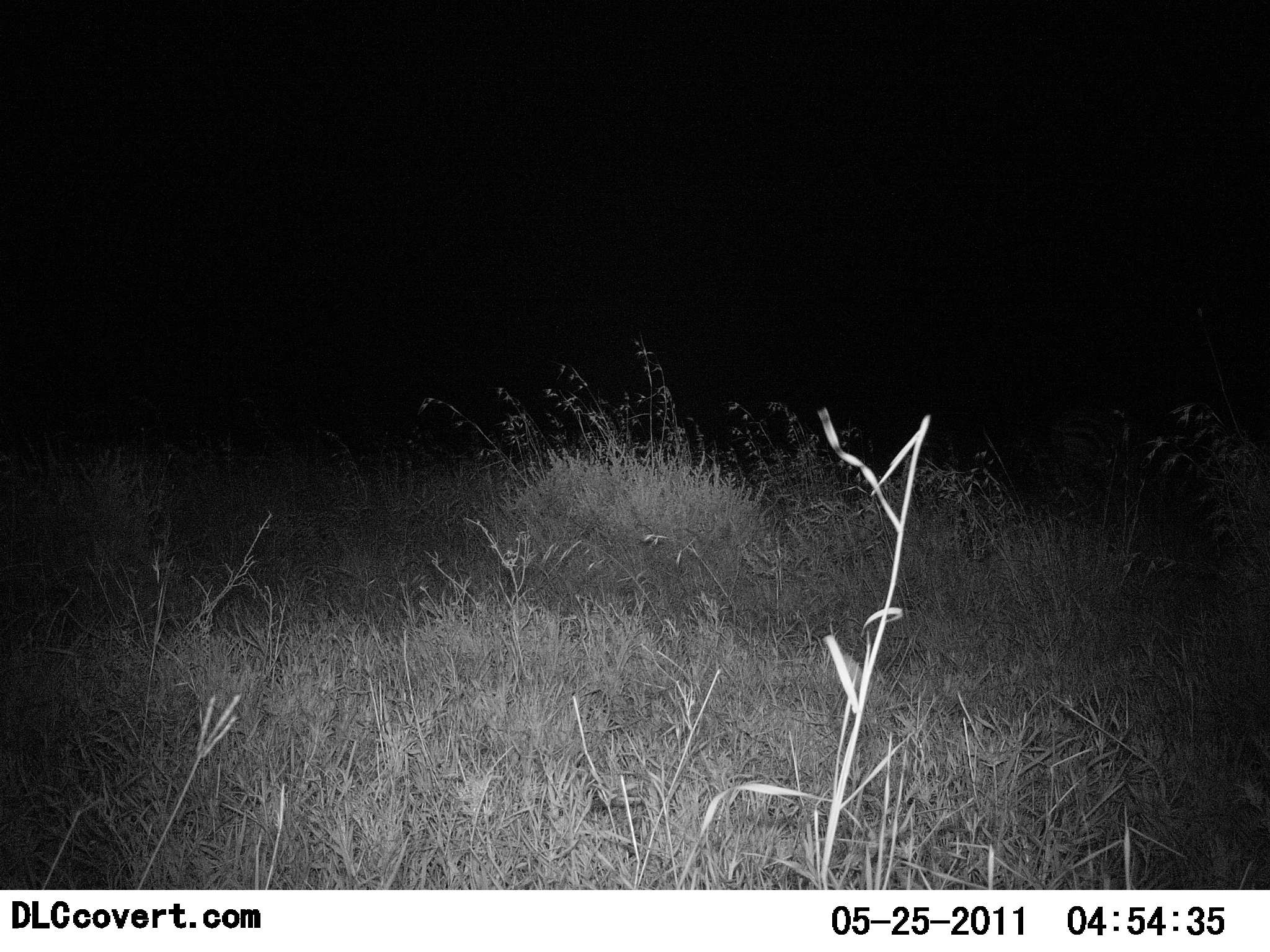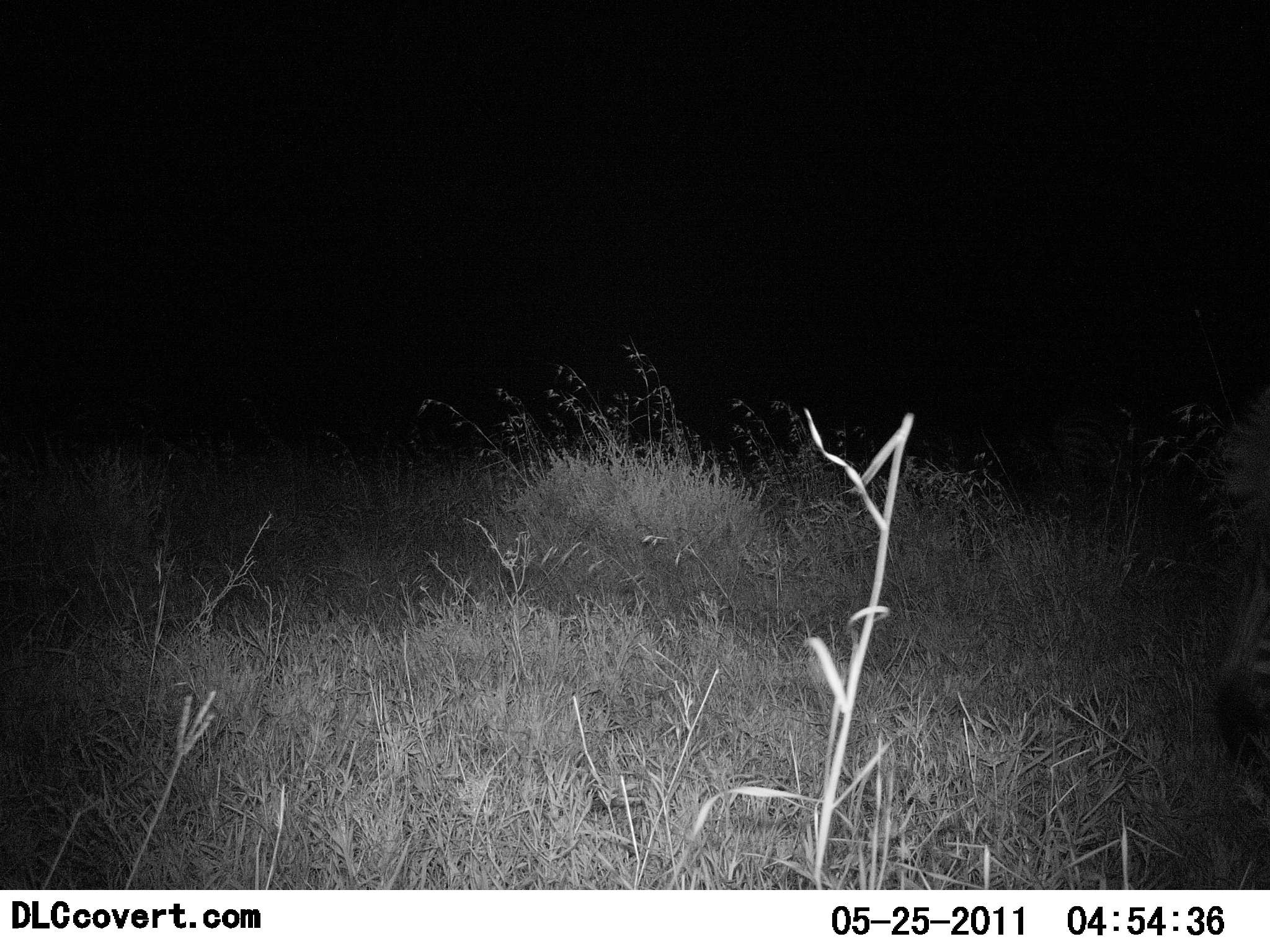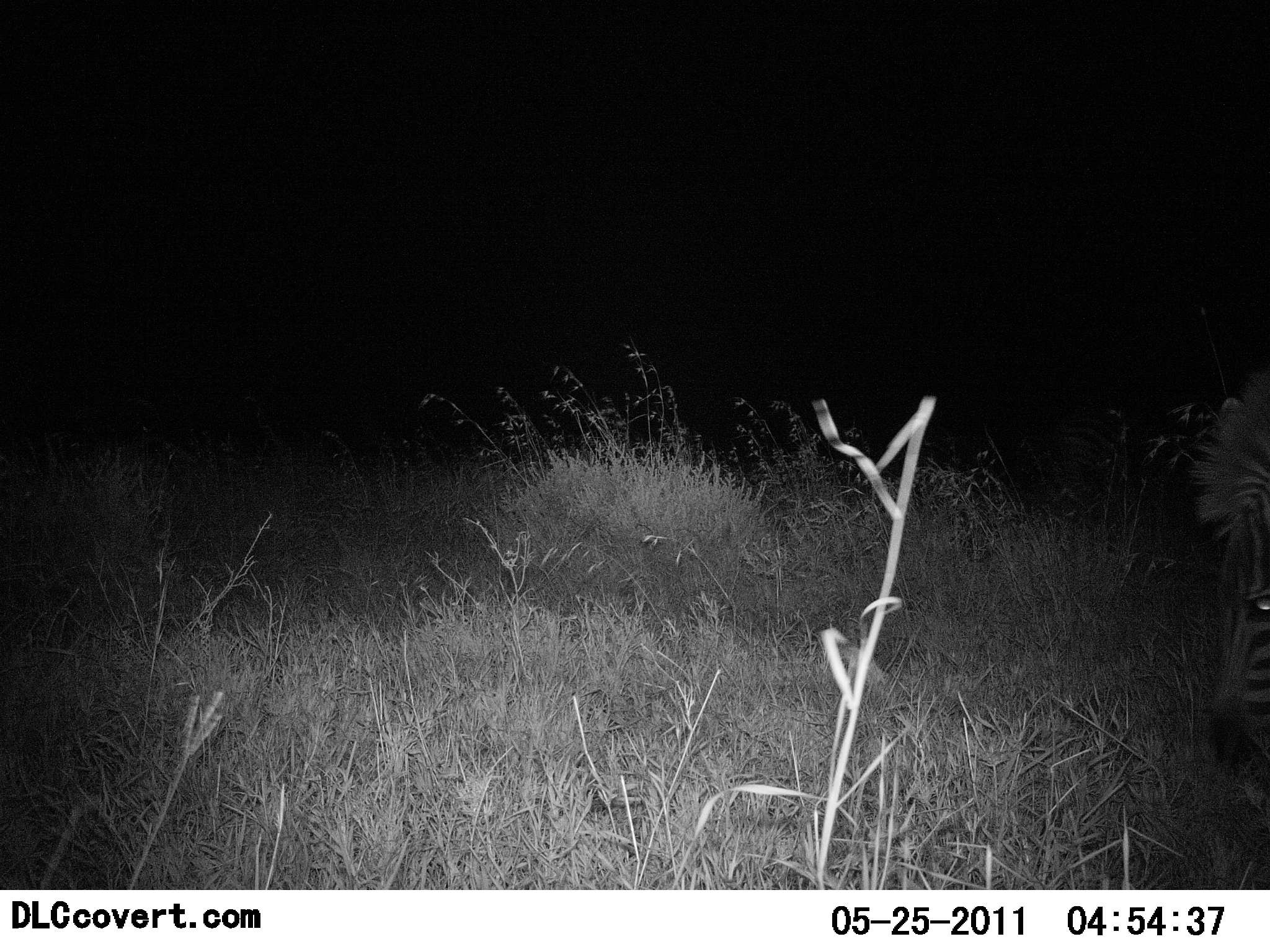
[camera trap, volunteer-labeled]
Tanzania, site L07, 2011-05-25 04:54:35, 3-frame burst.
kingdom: Animalia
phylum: Chordata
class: Mammalia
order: Perissodactyla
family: Equidae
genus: Equus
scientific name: Equus quagga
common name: plains zebra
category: zebra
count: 1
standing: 15%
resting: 0%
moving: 54%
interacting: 0%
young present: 0%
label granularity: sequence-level